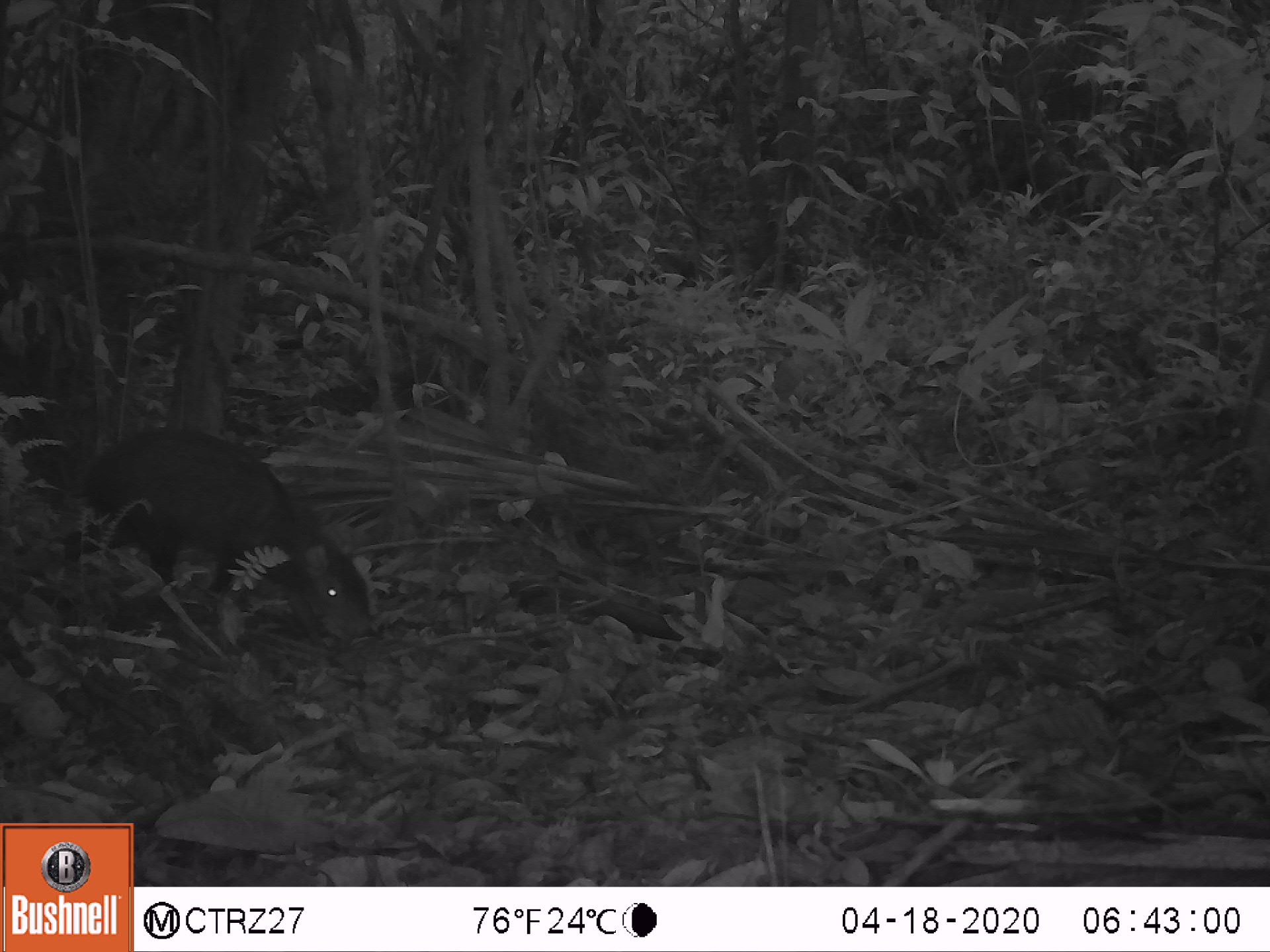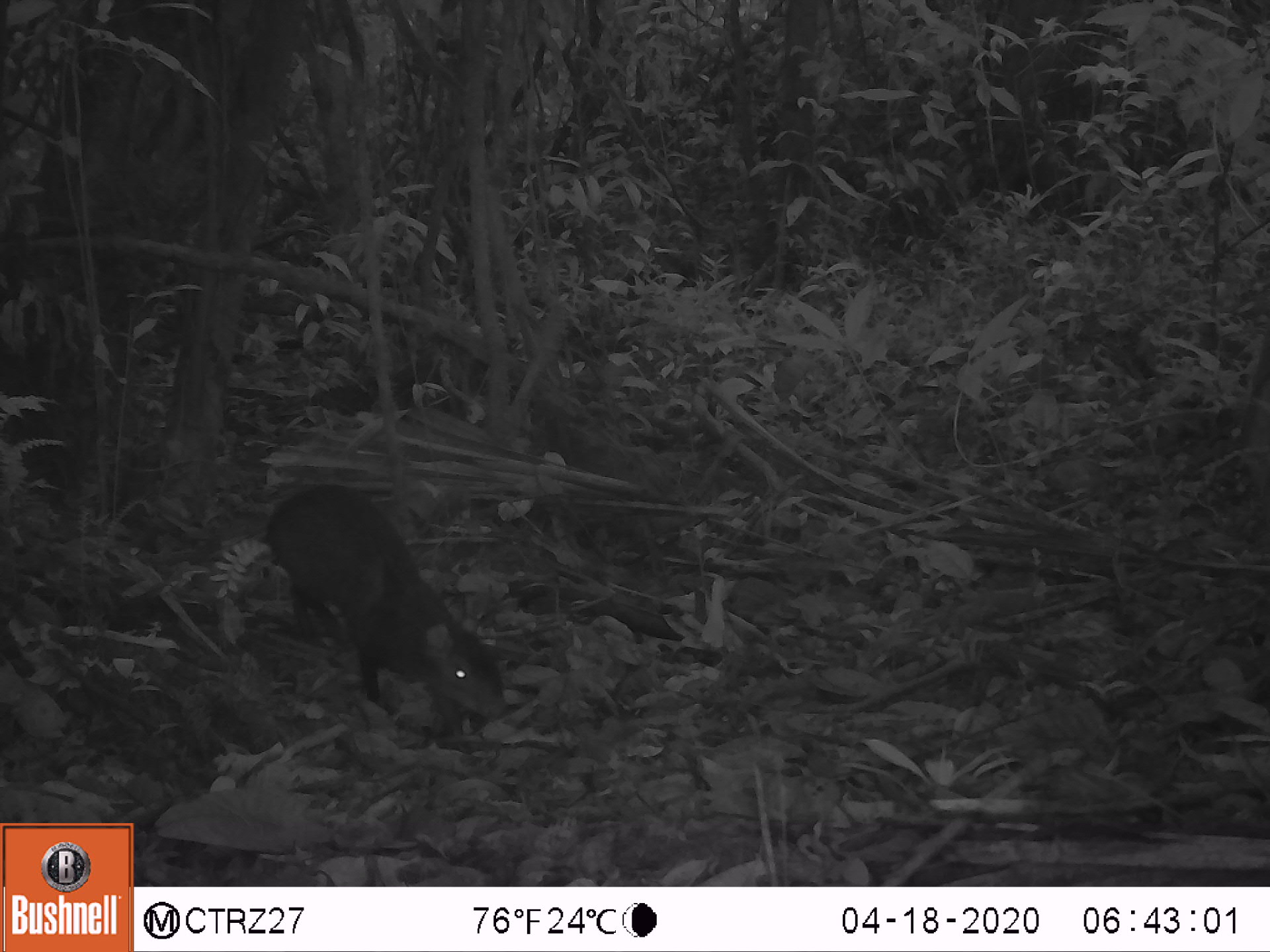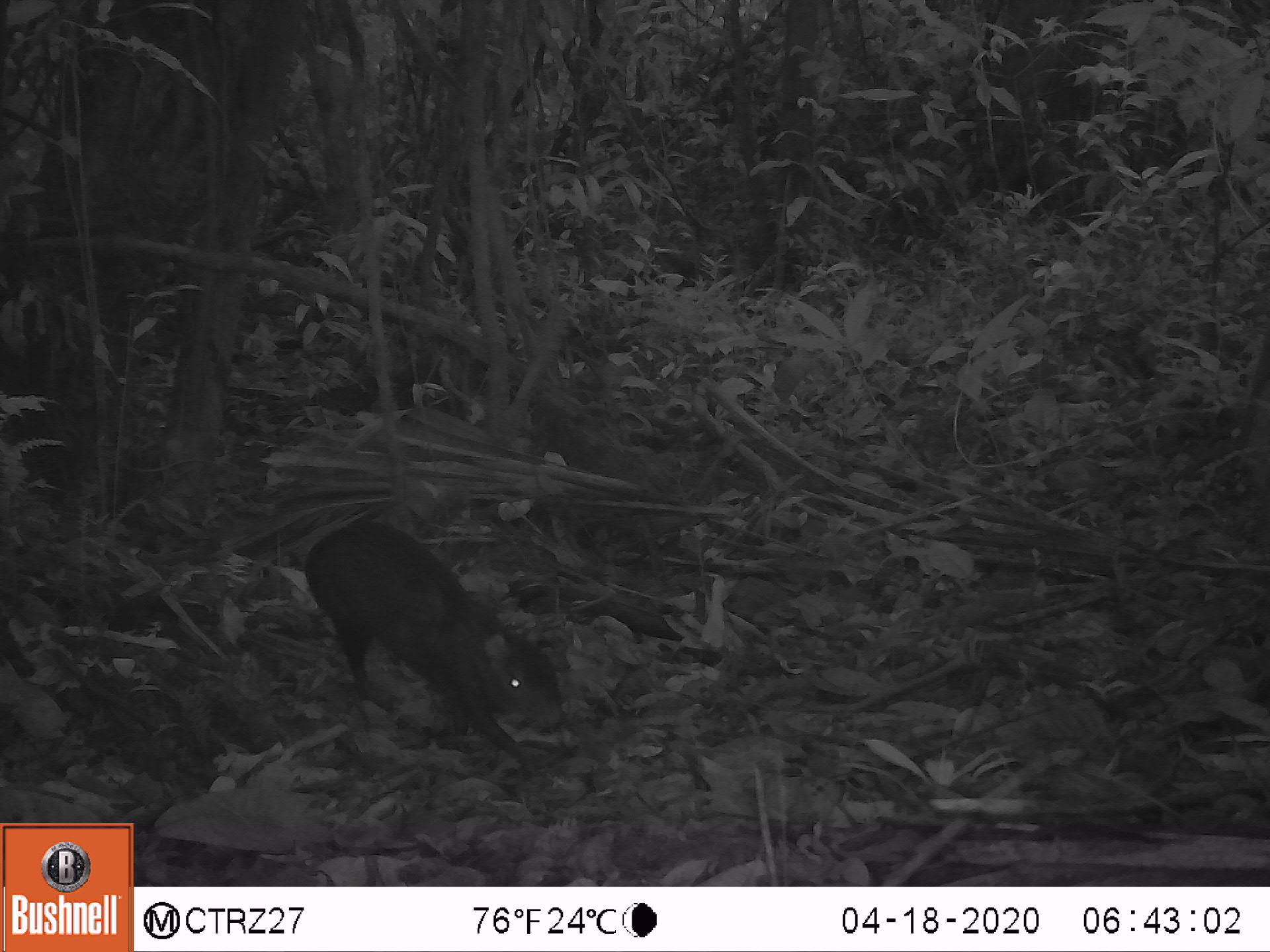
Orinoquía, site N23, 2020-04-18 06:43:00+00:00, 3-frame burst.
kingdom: Animalia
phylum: Chordata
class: Mammalia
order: Rodentia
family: Dasyproctidae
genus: Dasyprocta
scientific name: Dasyprocta fuliginosa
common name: black agouti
Black agouti (Dasyprocta fuliginosa).